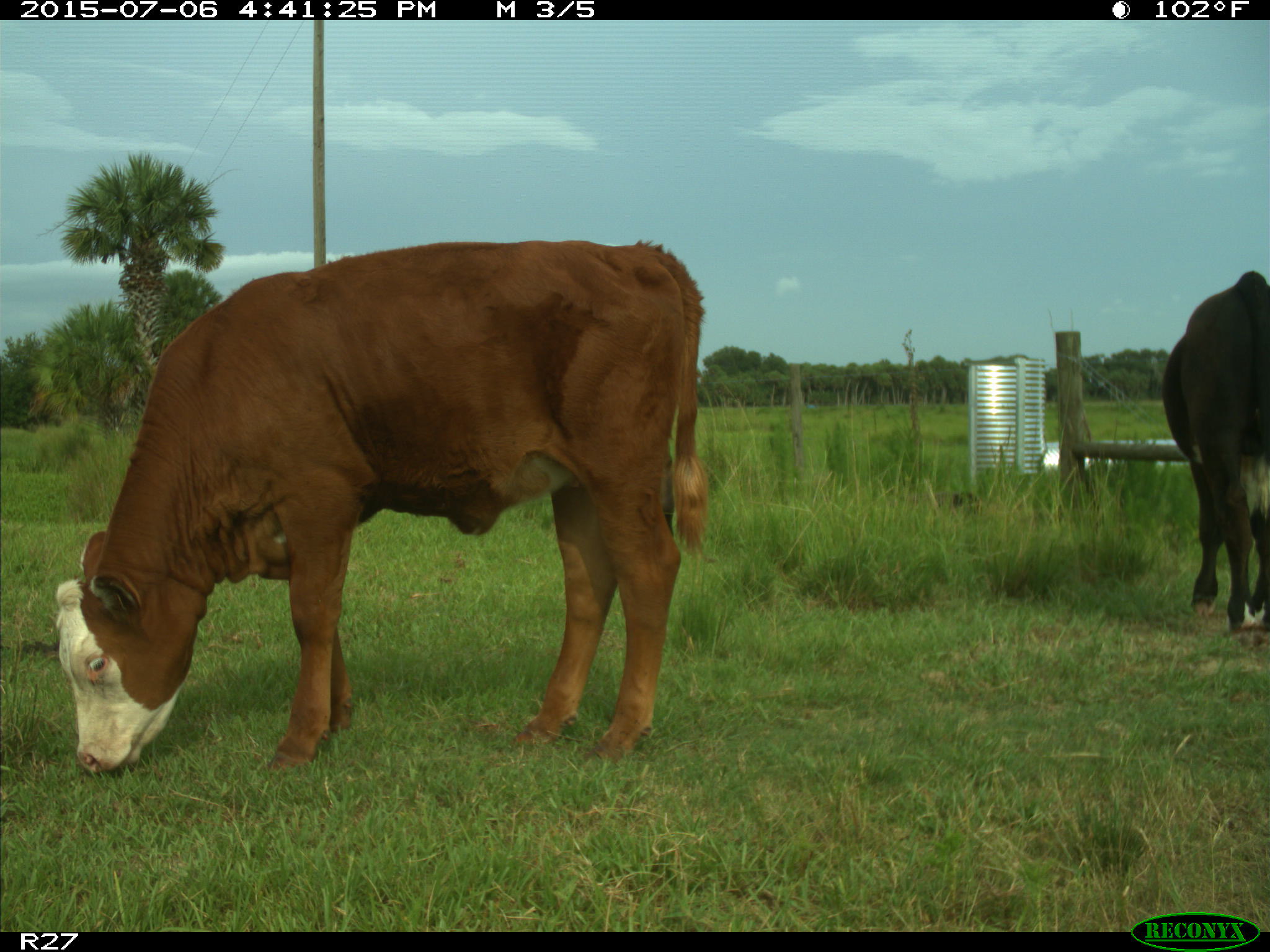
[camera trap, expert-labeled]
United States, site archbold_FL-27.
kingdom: Animalia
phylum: Chordata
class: Mammalia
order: Artiodactyla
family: Bovidae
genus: Bos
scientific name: Bos taurus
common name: domestic cow